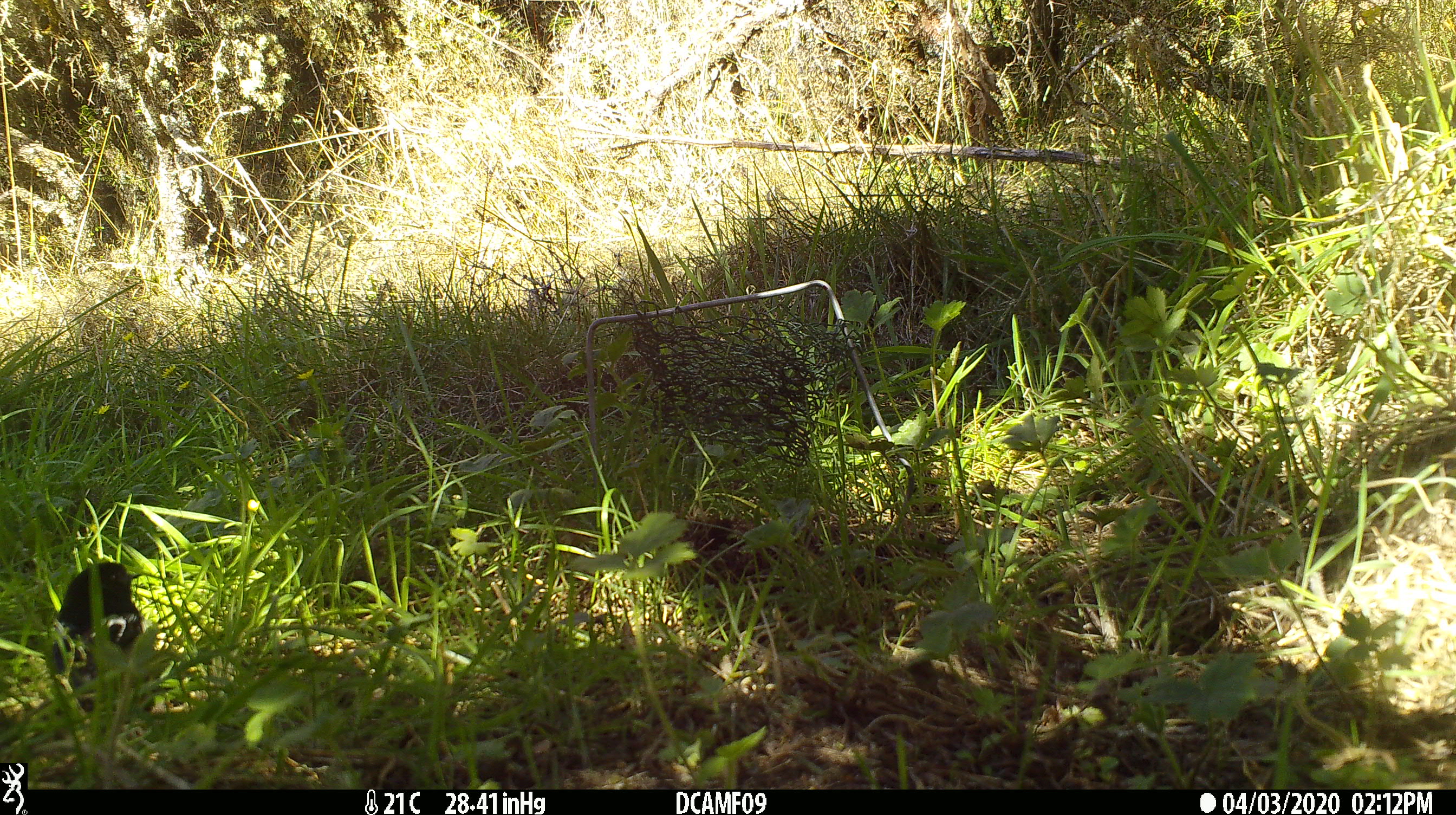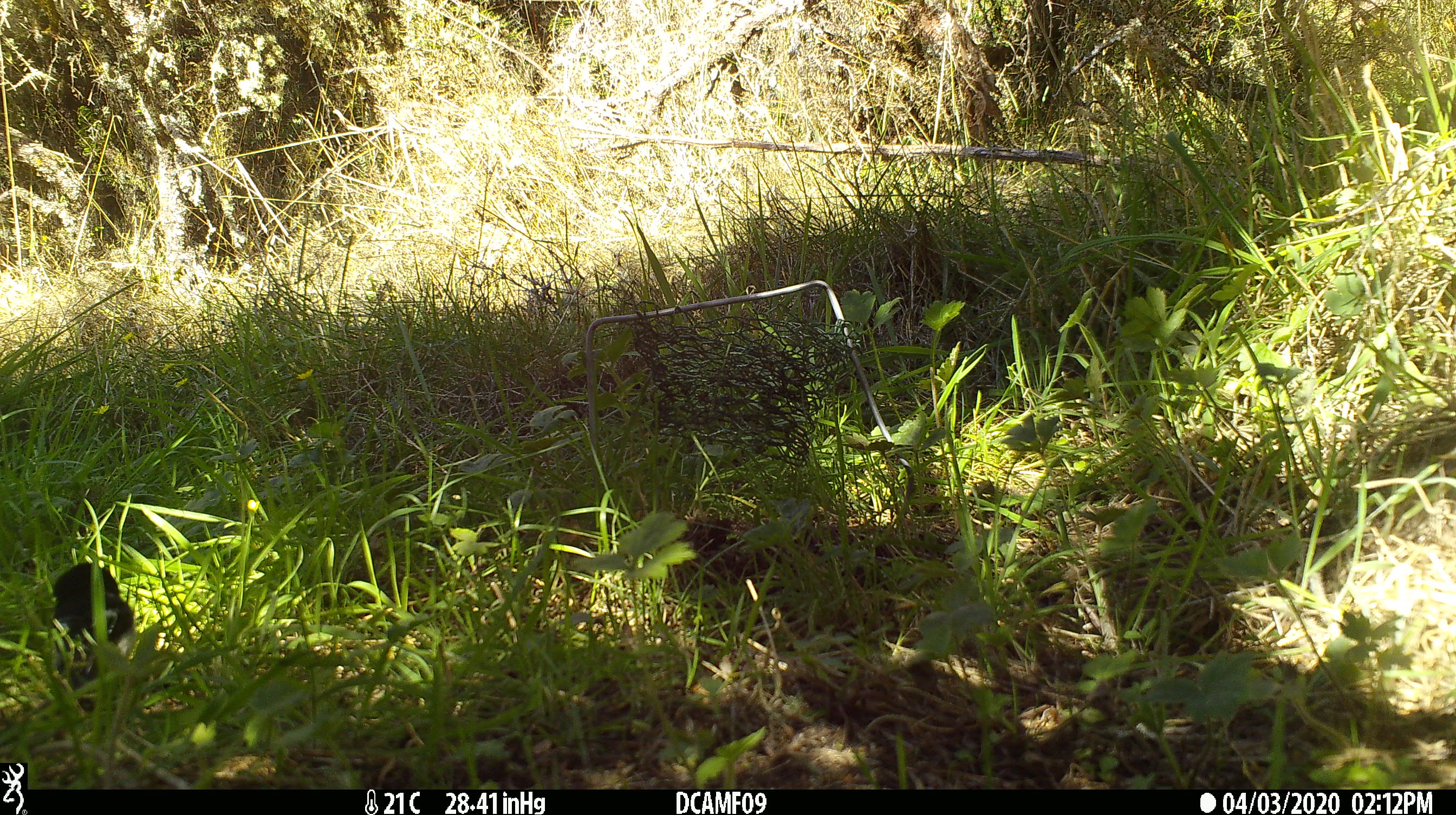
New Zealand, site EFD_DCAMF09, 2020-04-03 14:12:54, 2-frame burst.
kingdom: Animalia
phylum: Chordata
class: Aves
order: Passeriformes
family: Petroicidae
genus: Petroica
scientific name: Petroica macrocephala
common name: tomtit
Tomtit (Petroica macrocephala).